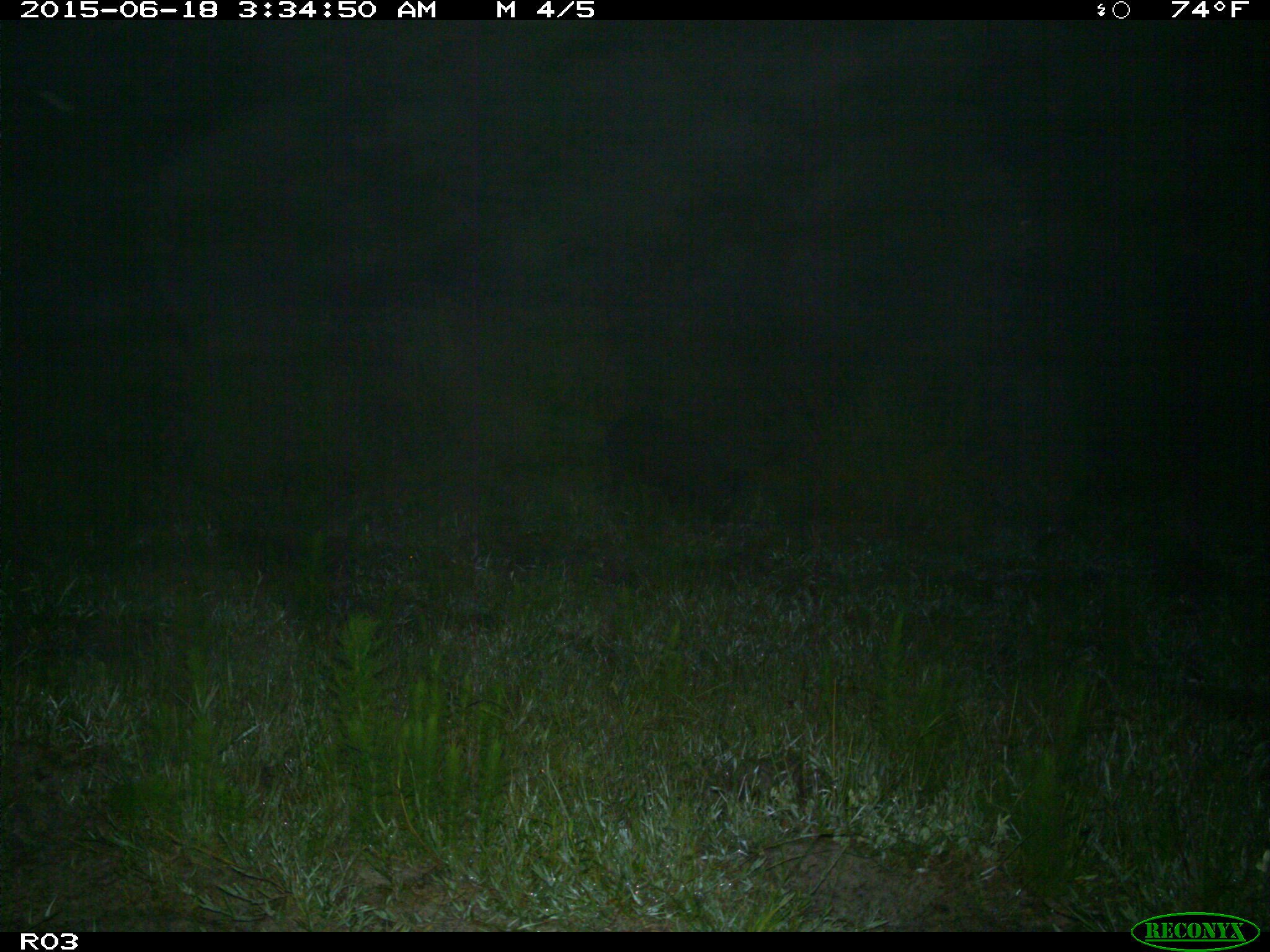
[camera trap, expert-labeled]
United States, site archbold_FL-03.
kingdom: Animalia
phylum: Chordata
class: Mammalia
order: Artiodactyla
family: Suidae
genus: Sus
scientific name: Sus scrofa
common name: wild boar